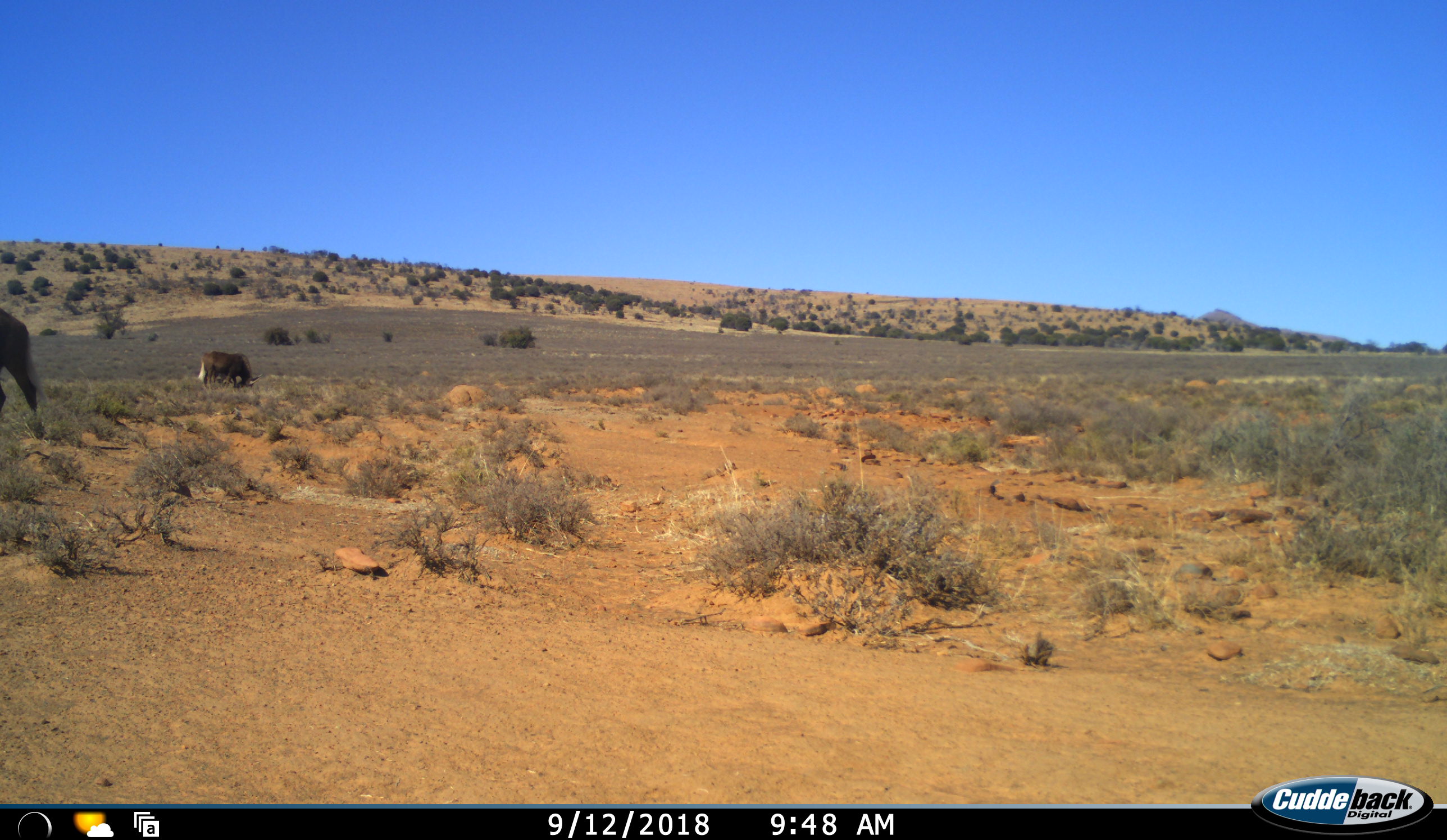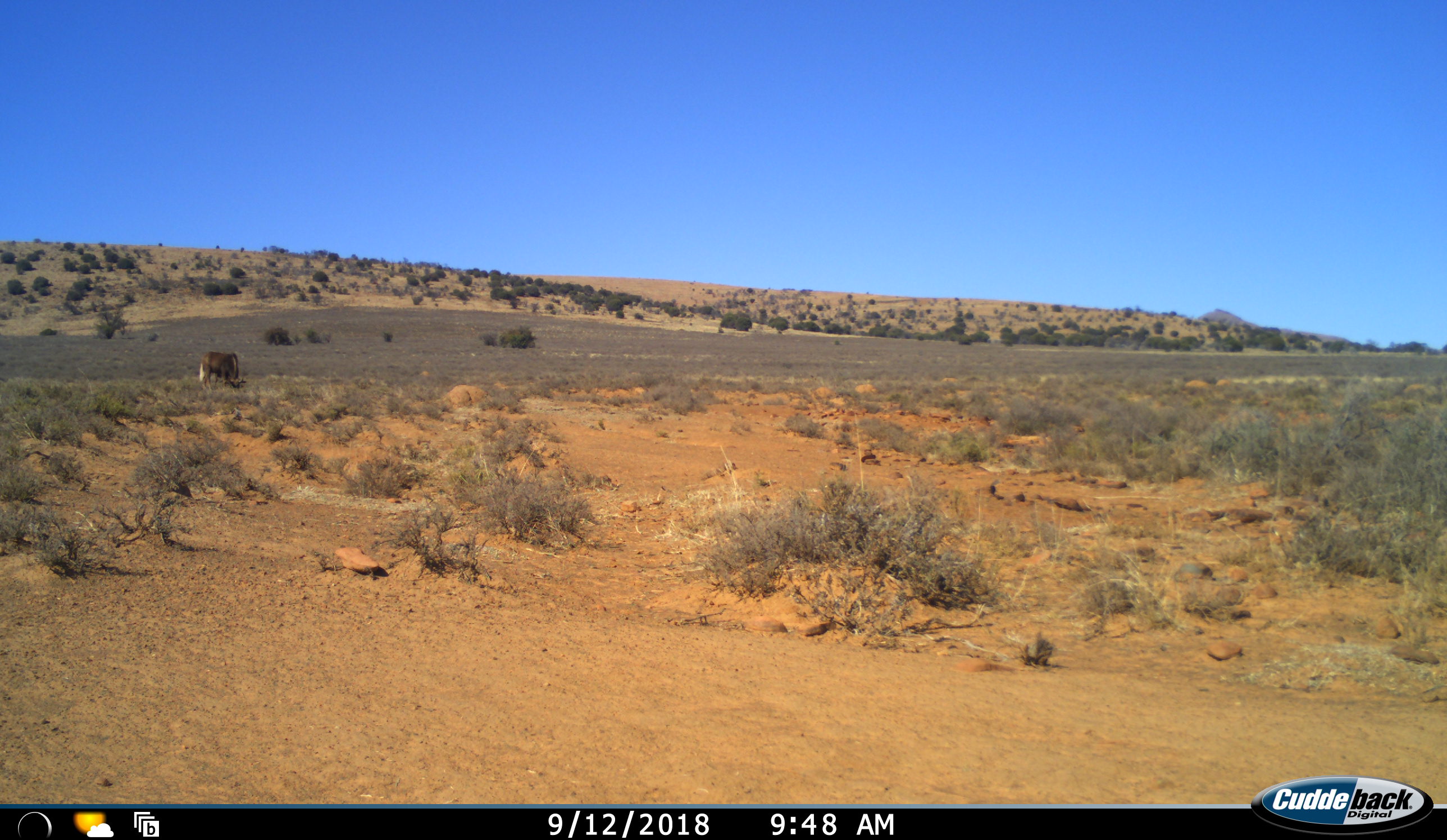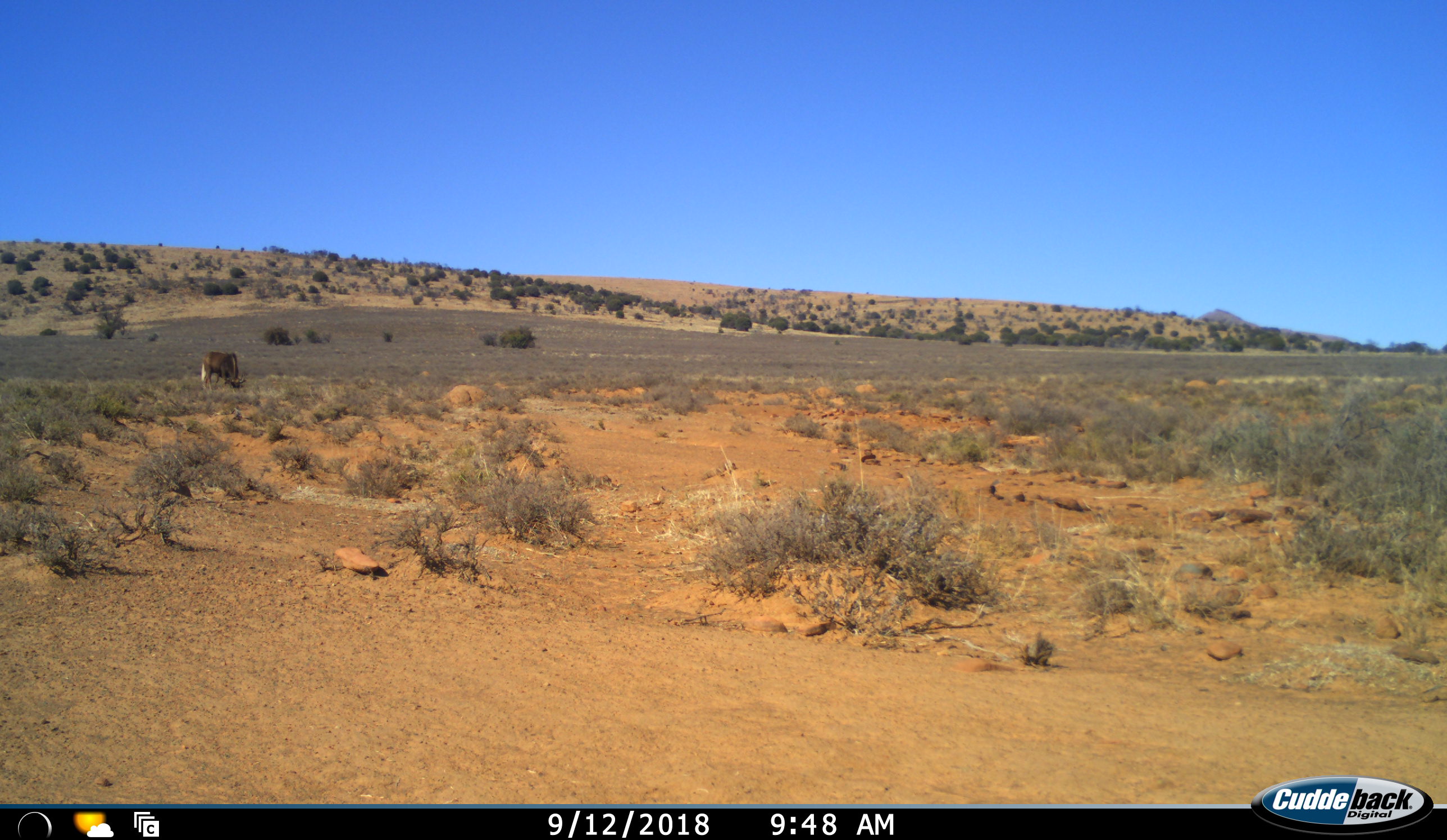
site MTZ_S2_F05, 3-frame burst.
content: unidentified animal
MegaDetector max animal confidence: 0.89